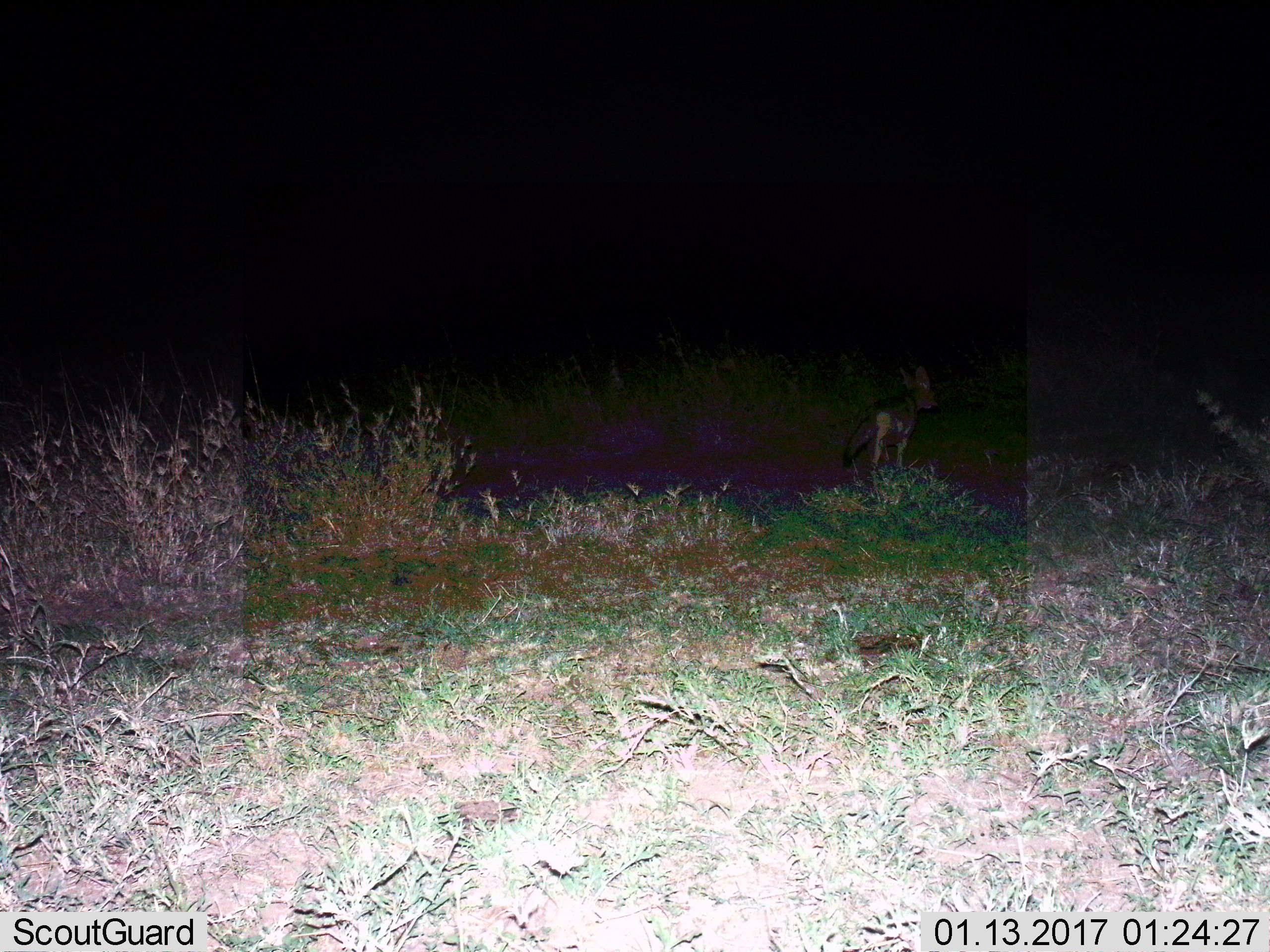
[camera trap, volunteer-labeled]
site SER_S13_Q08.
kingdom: Animalia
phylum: Chordata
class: Mammalia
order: Carnivora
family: Canidae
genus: Otocyon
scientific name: Otocyon megalotis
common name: bat-eared fox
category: foxbateared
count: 1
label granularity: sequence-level